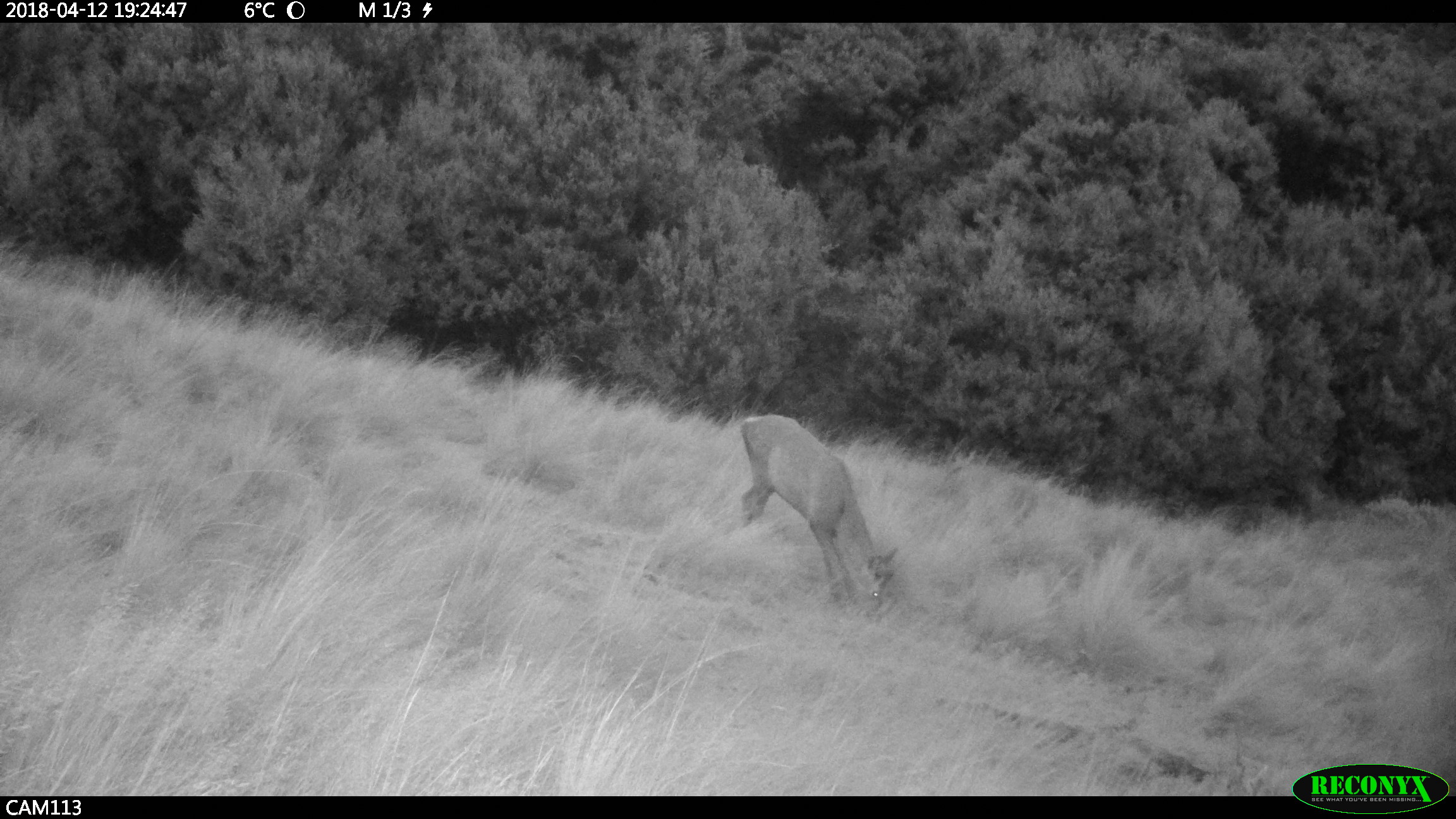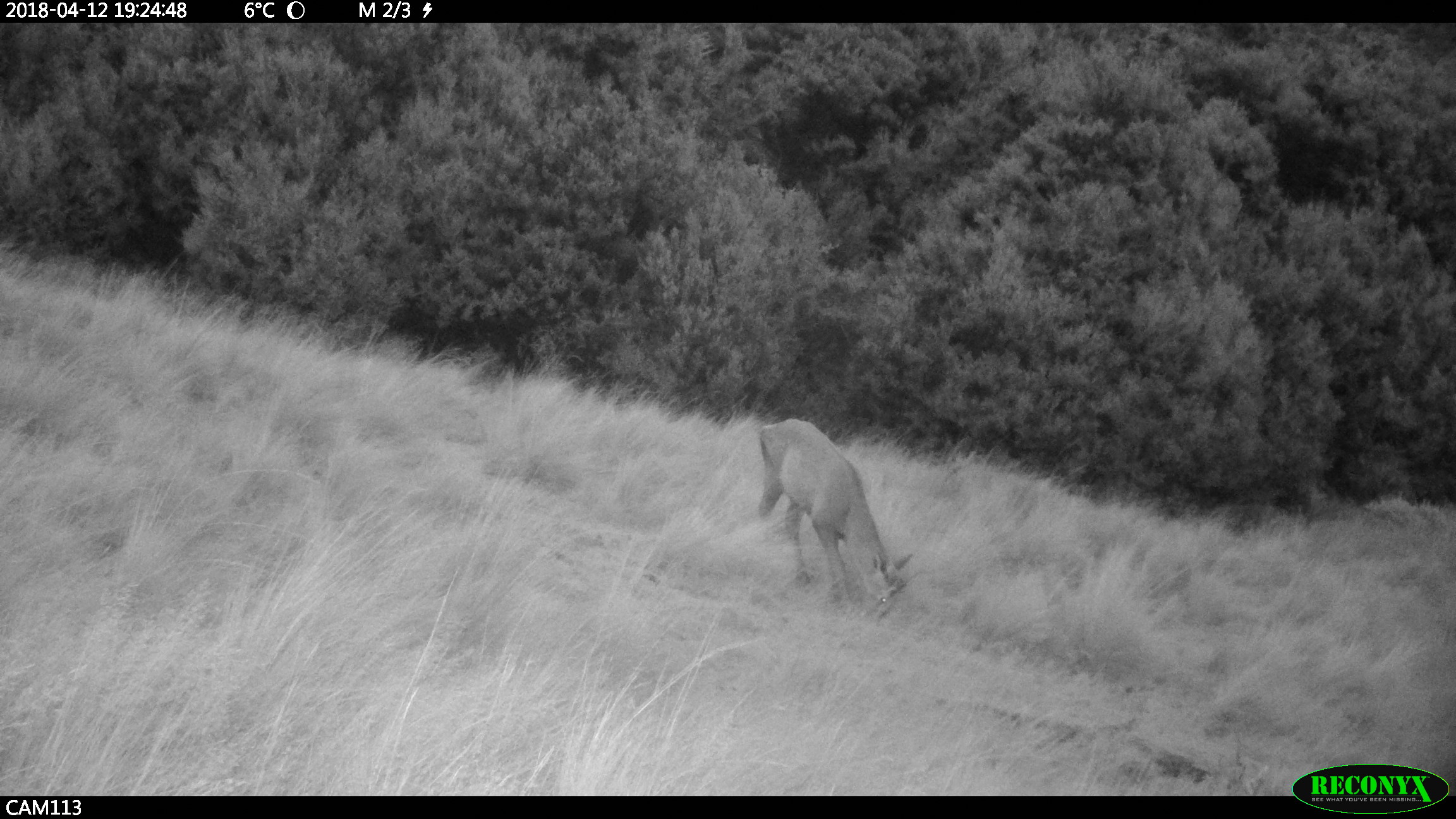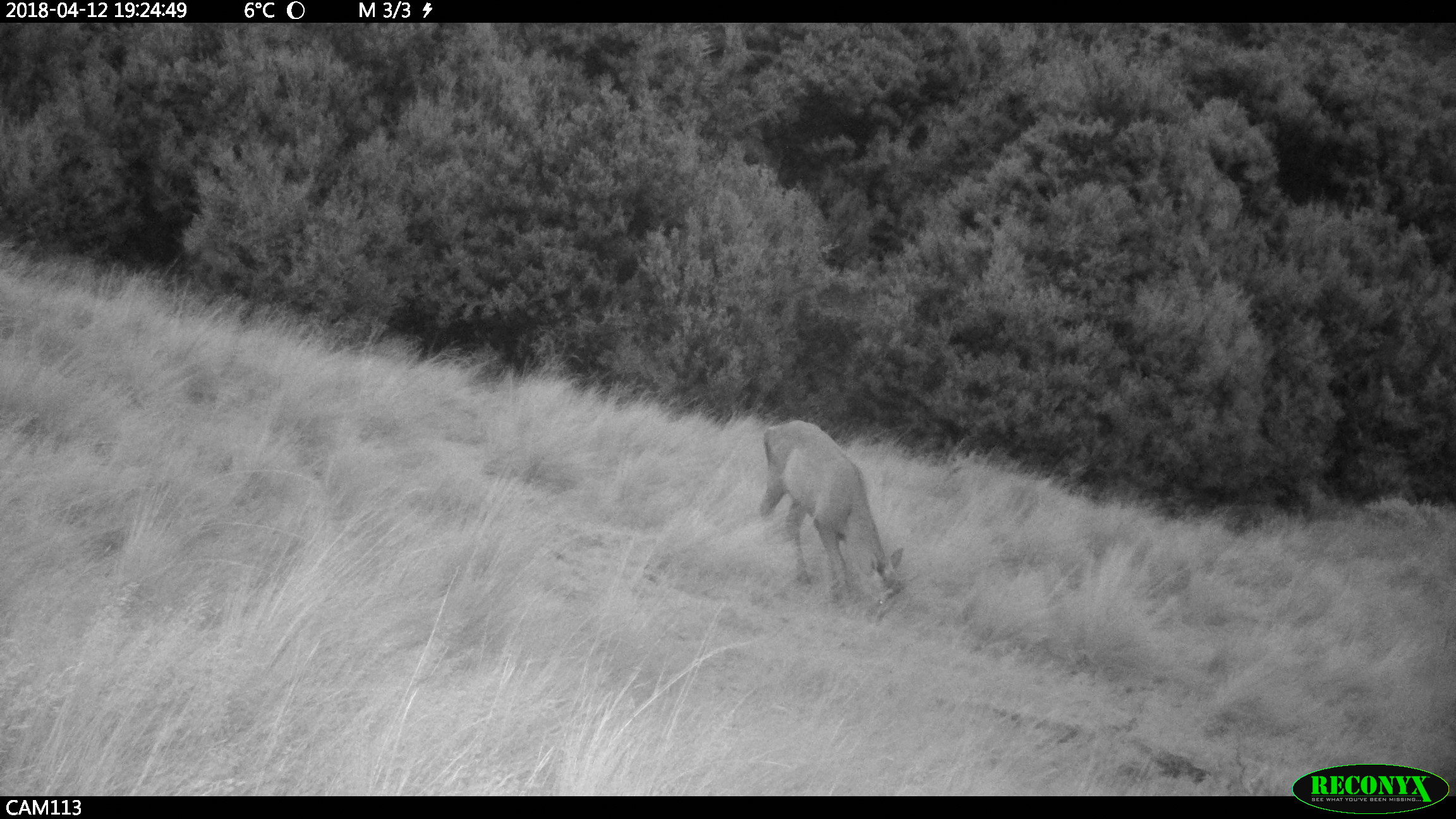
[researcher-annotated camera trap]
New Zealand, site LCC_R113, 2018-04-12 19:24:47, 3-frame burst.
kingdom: Animalia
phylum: Chordata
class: Mammalia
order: Artiodactyla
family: Cervidae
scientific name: Cervidae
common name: deer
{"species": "deer (Cervidae)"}